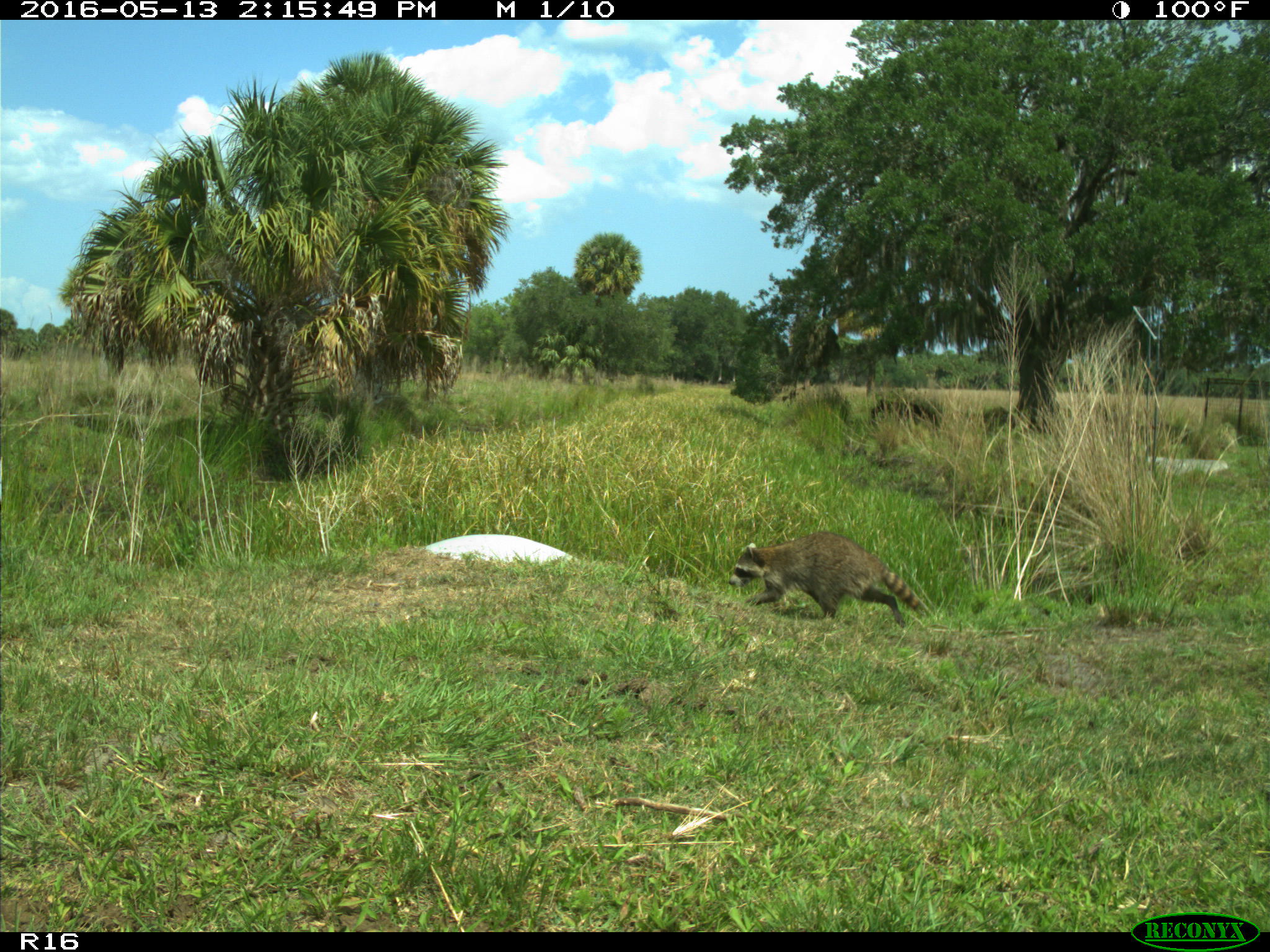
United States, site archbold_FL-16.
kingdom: Animalia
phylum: Chordata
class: Mammalia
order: Carnivora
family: Procyonidae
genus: Procyon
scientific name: Procyon lotor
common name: common raccoon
Procyon lotor (common raccoon).